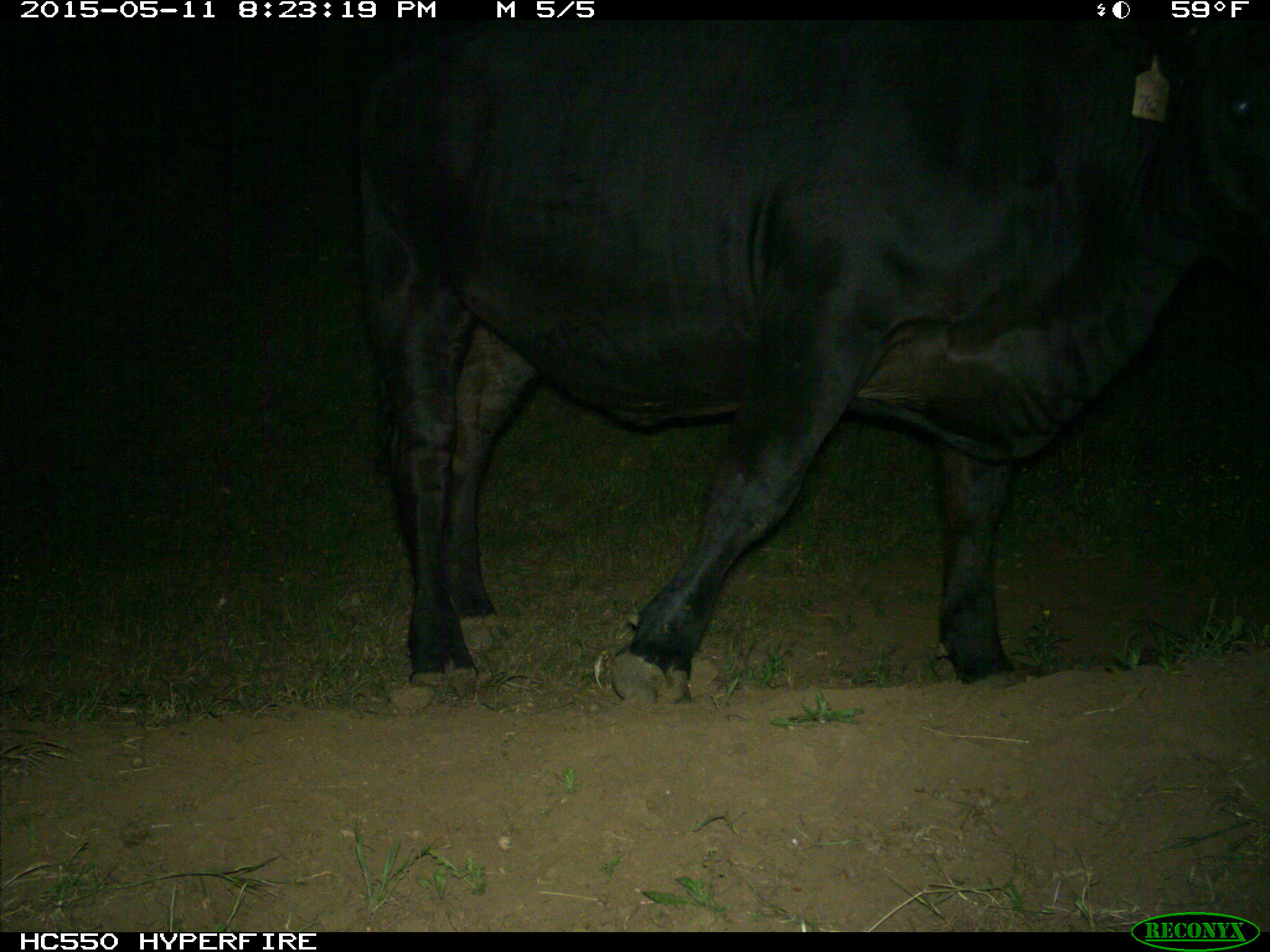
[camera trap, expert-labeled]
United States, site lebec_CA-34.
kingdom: Animalia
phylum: Chordata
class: Mammalia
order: Artiodactyla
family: Bovidae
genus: Bos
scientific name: Bos taurus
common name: domestic cow